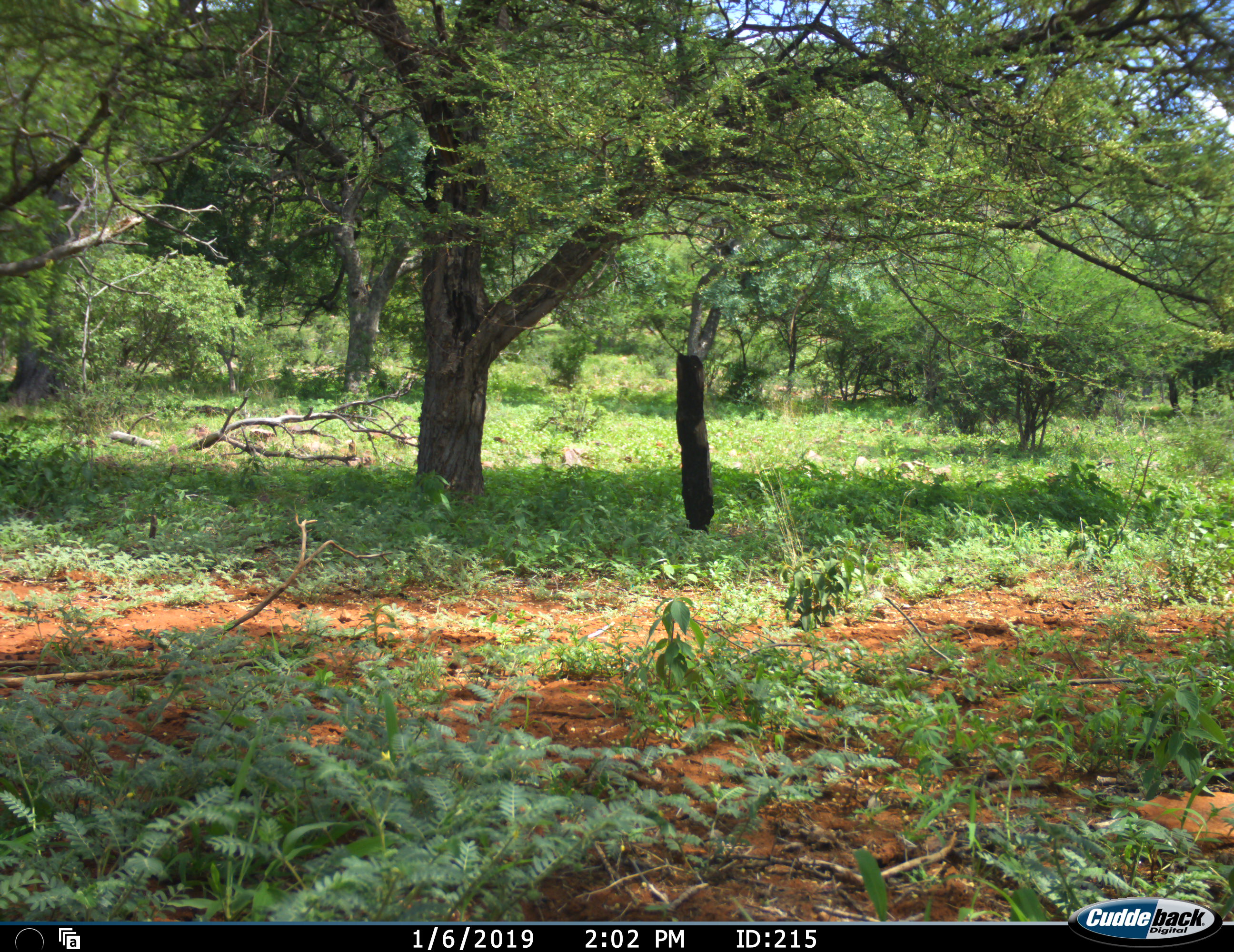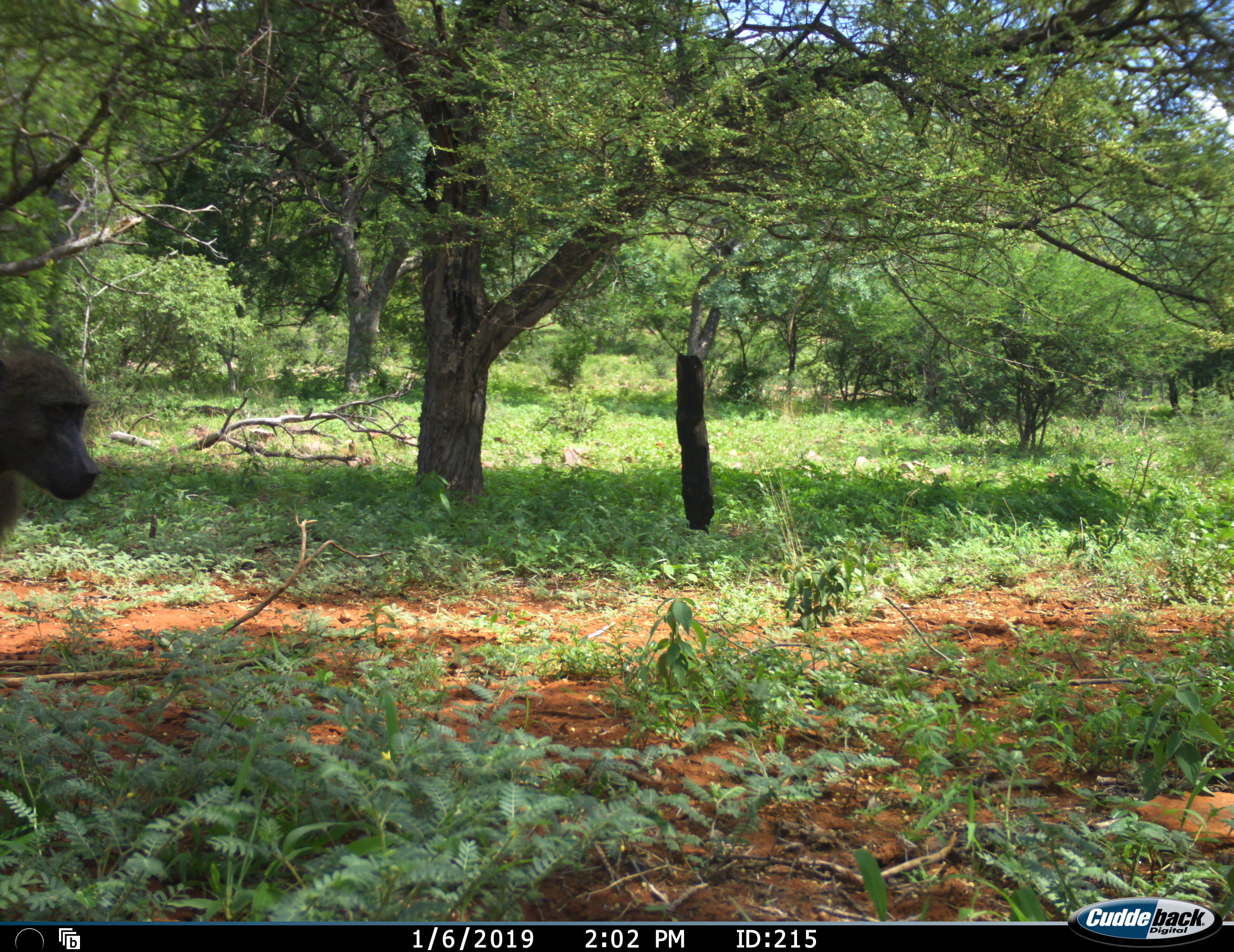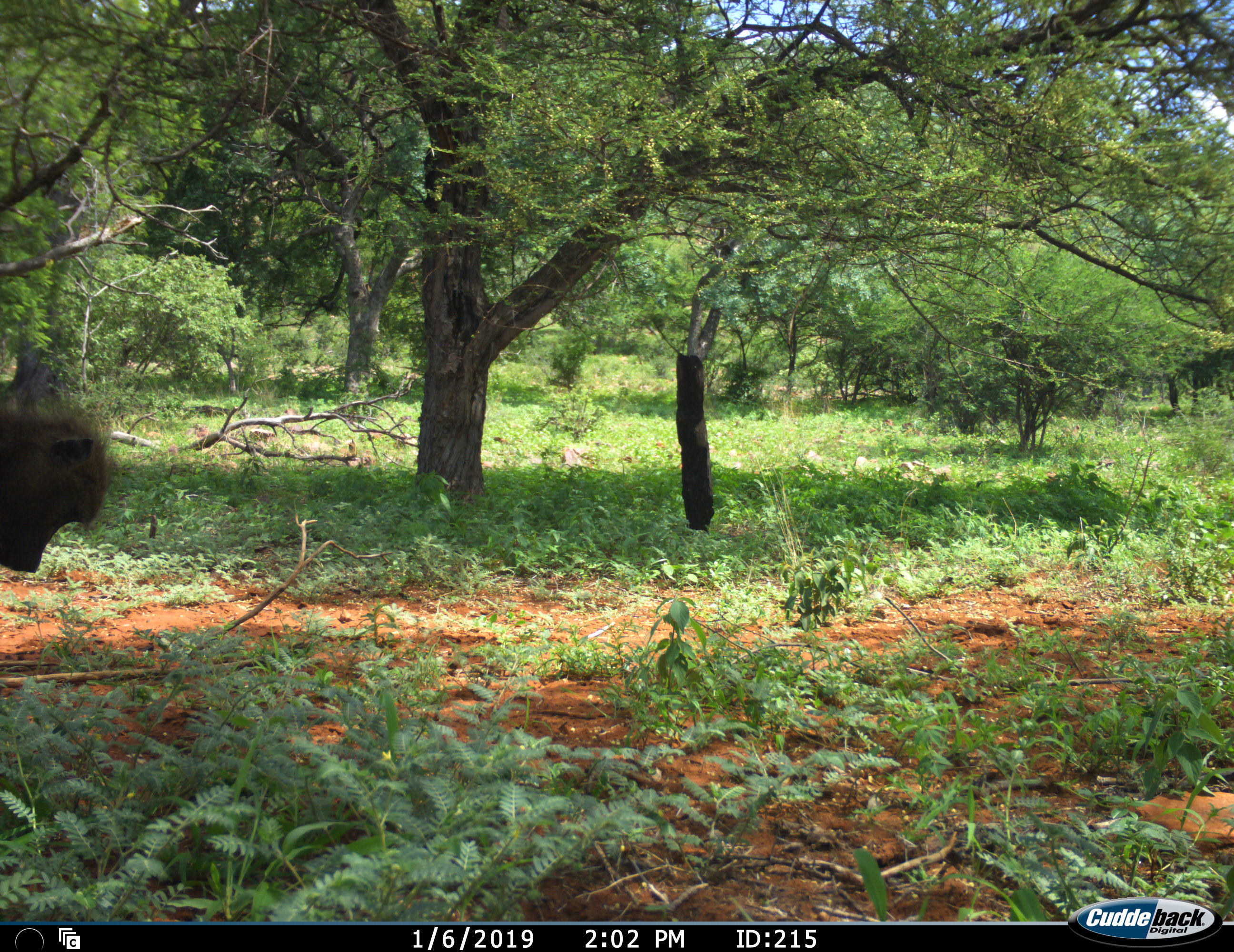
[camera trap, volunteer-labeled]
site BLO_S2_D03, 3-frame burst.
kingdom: Animalia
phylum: Chordata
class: Mammalia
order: Primates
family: Cercopithecidae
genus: Papio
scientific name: Papio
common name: baboon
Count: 1.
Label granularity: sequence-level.